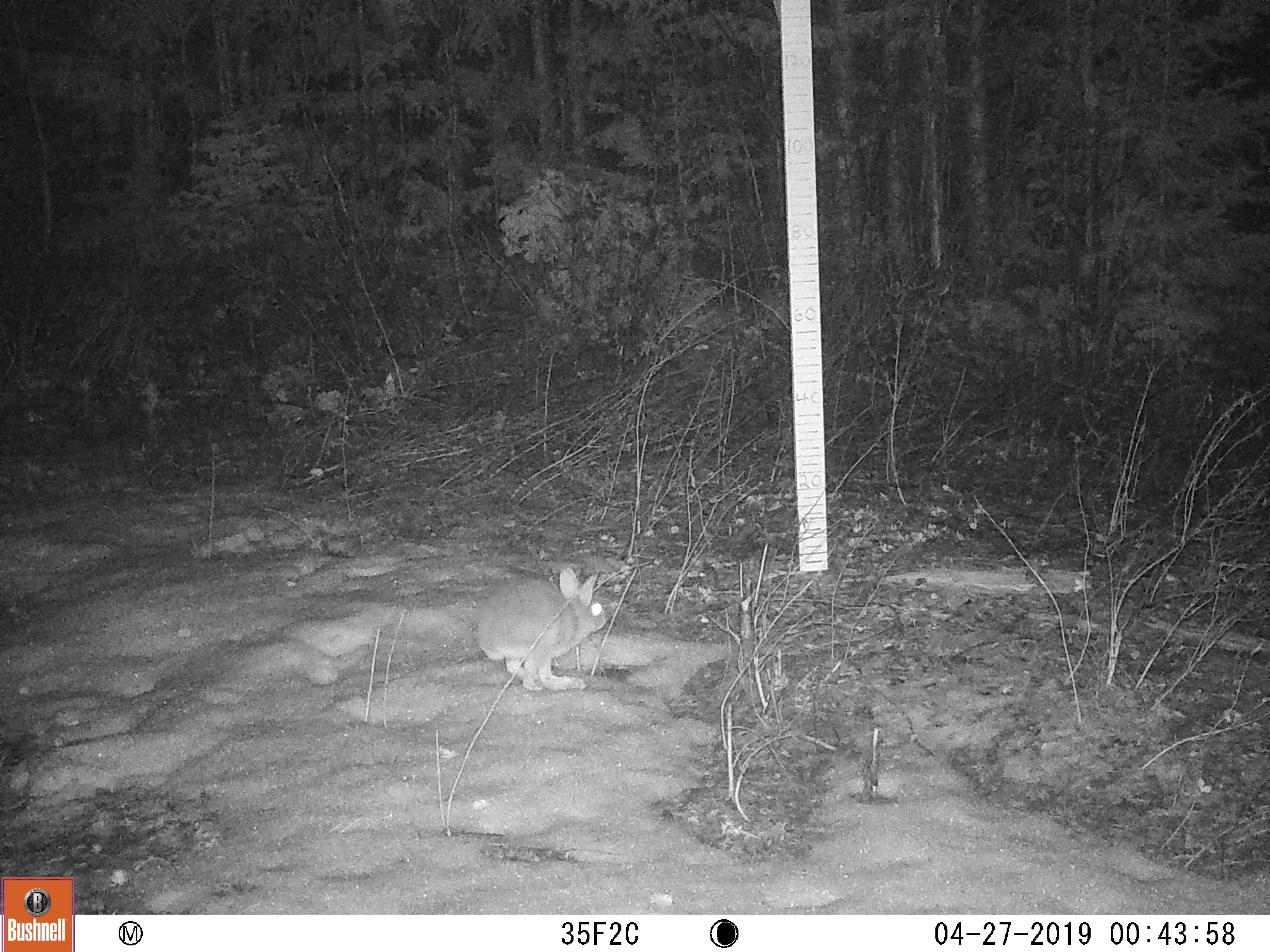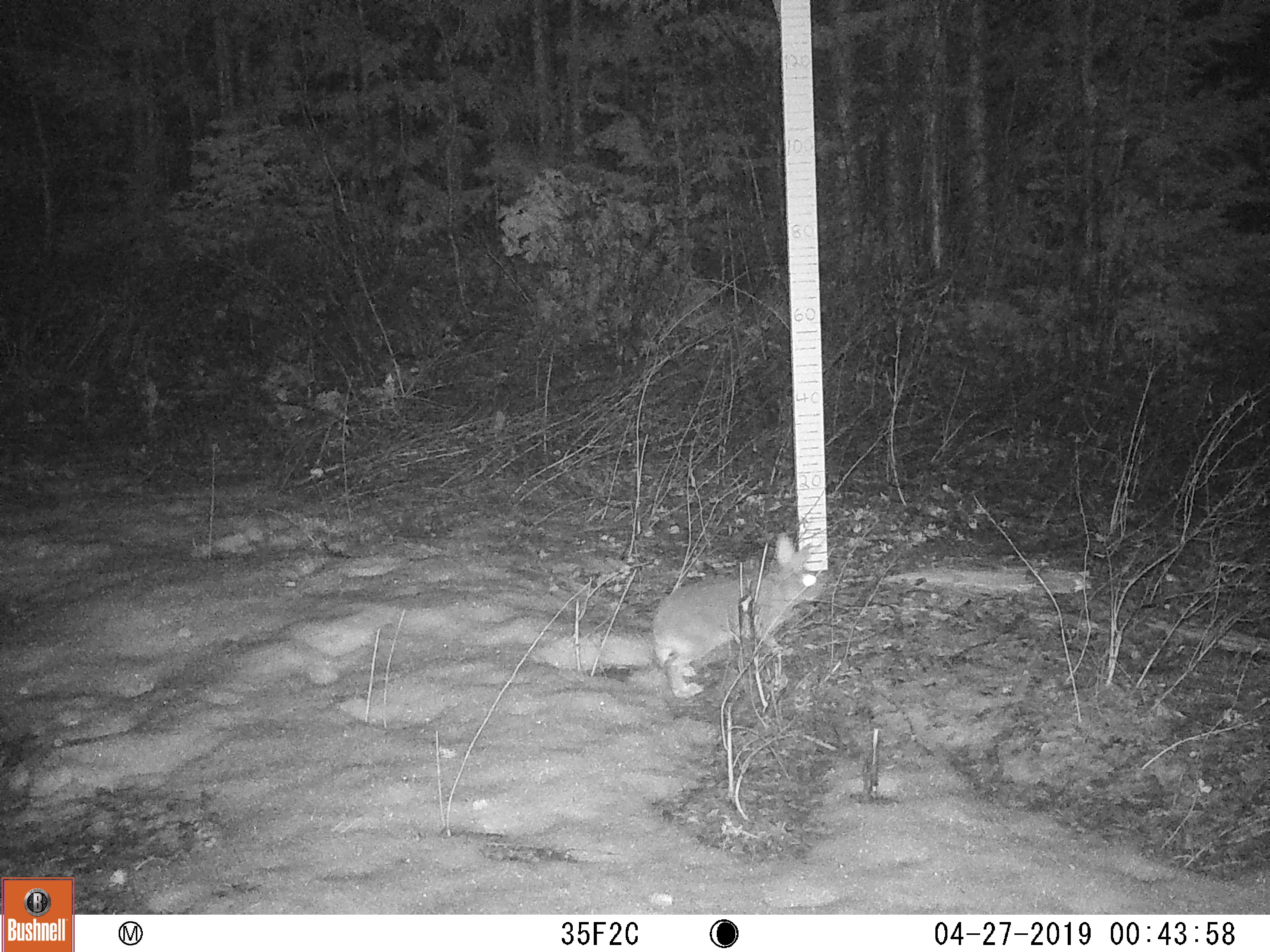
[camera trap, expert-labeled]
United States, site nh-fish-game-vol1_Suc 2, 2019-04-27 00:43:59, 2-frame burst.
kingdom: Animalia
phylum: Chordata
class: Mammalia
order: Lagomorpha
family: Leporidae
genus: Lepus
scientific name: Lepus americanus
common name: snowshoe hare